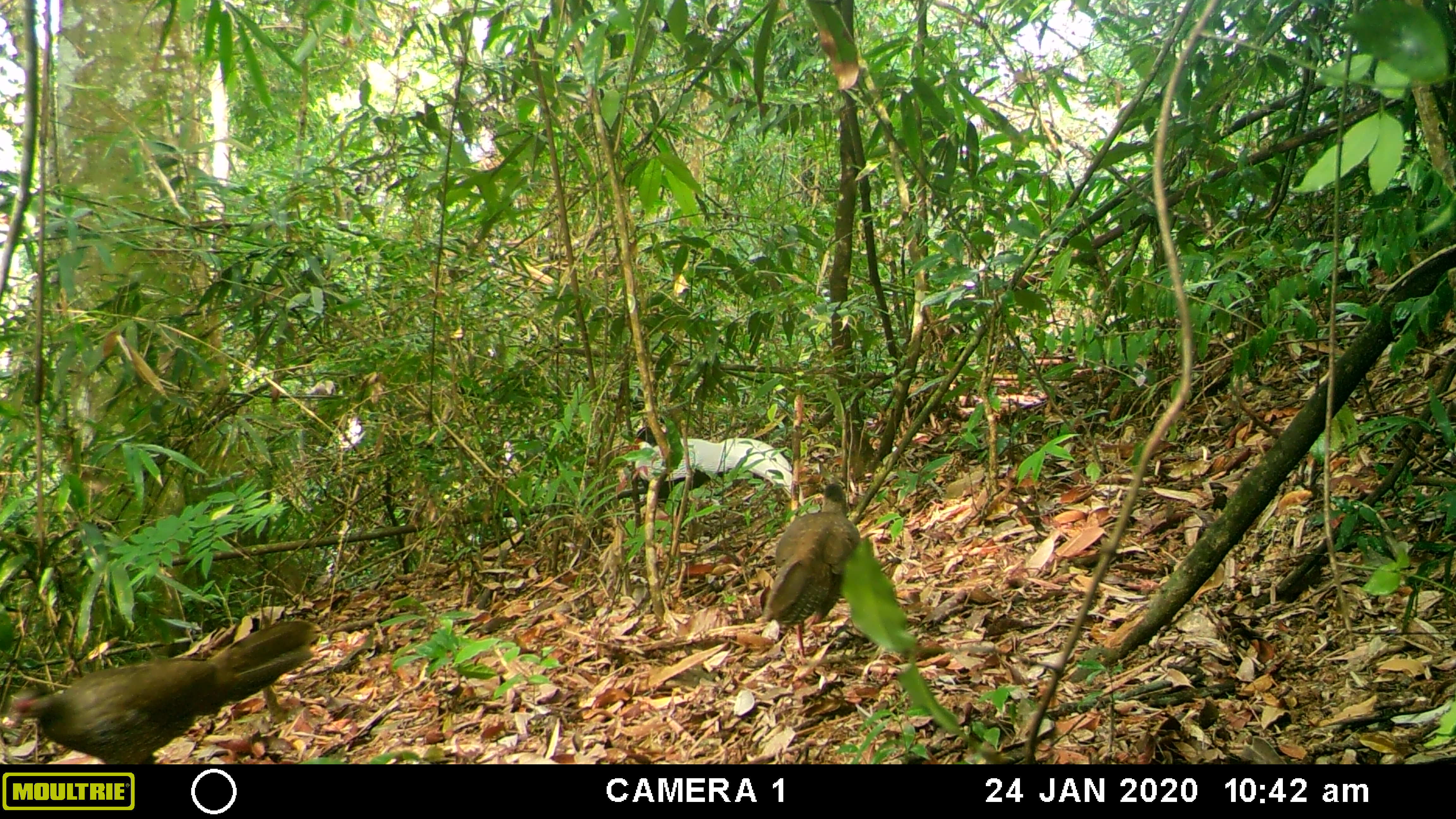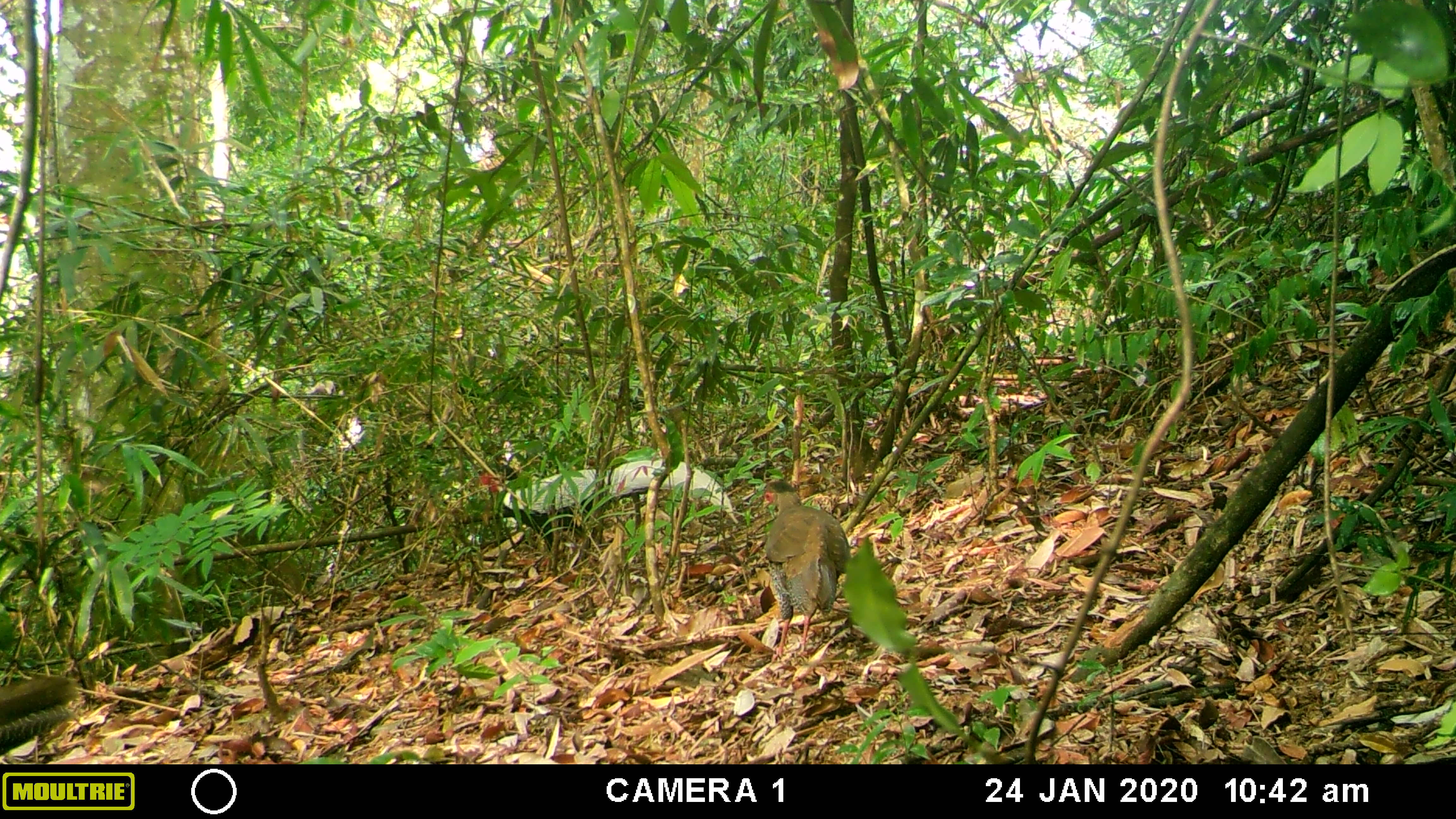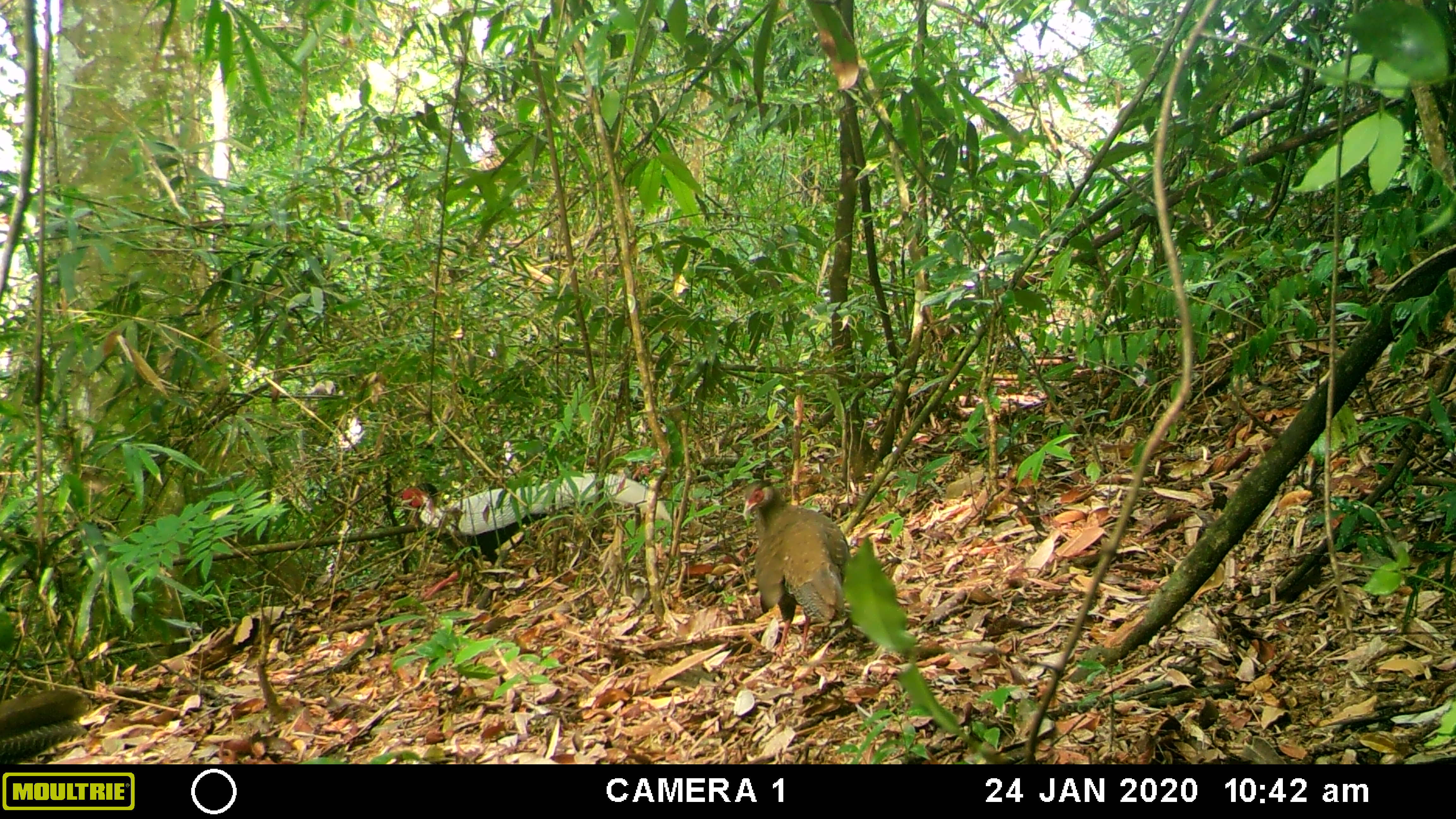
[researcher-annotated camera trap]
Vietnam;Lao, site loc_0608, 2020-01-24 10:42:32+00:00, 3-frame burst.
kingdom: Animalia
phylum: Chordata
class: Aves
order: Galliformes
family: Phasianidae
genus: Lophura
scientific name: Lophura nycthemera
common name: silver pheasant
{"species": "silver pheasant (Lophura nycthemera)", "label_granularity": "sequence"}